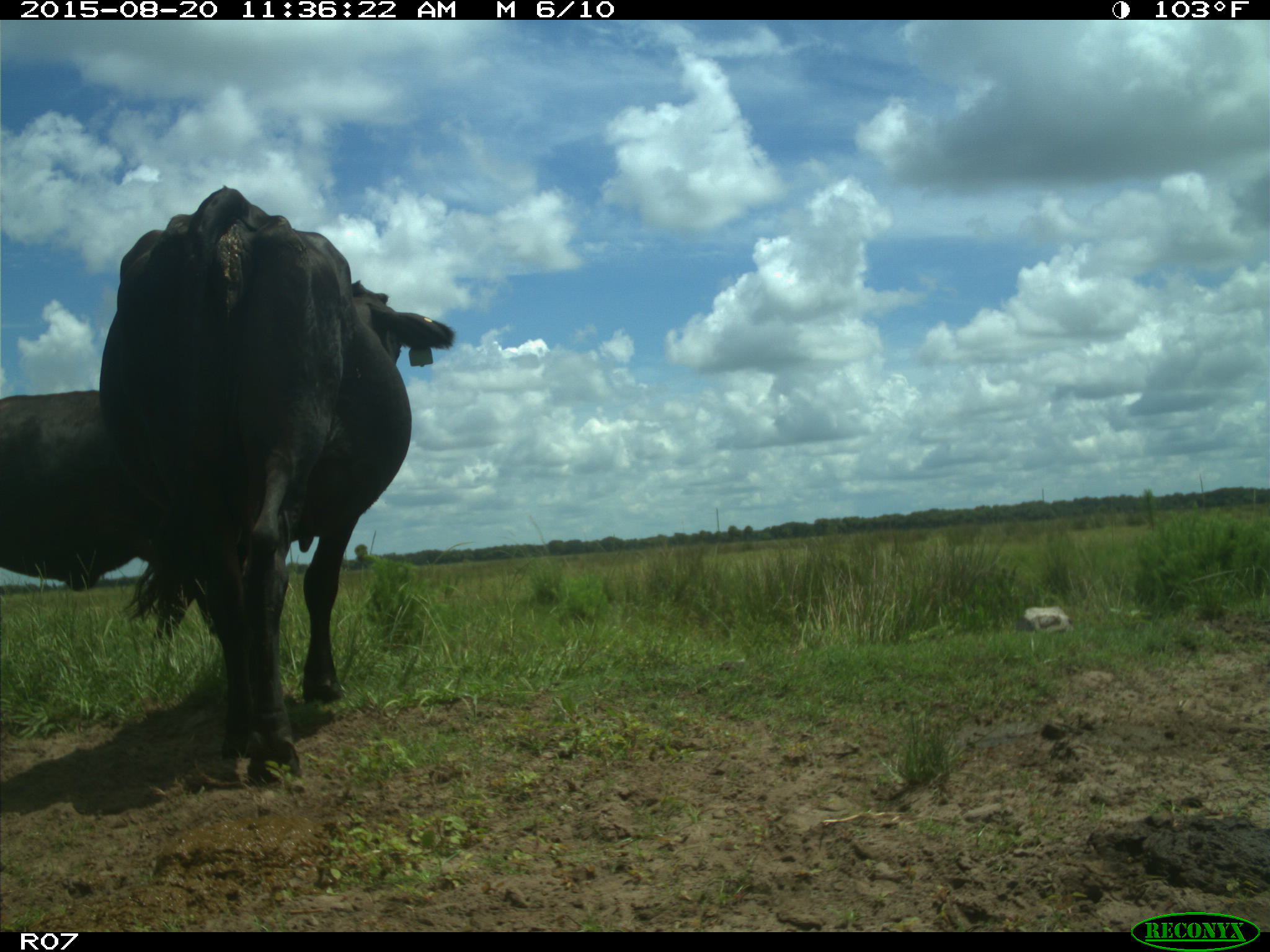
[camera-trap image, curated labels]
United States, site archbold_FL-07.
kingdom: Animalia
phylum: Chordata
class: Mammalia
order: Artiodactyla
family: Bovidae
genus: Bos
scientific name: Bos taurus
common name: domestic cow